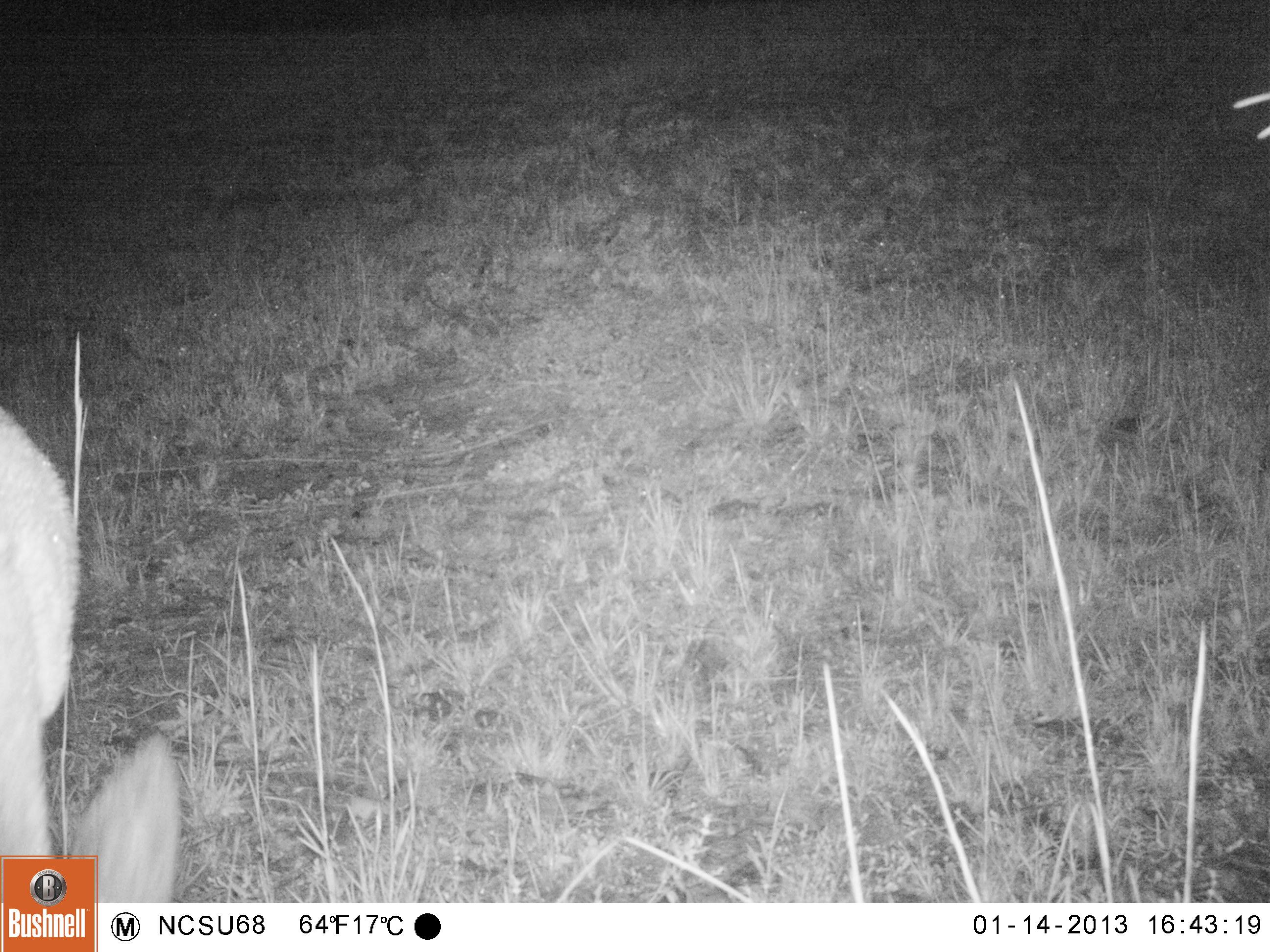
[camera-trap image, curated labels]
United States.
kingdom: Animalia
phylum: Chordata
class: Mammalia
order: Artiodactyla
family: Cervidae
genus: Odocoileus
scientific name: Odocoileus virginianus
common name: white-tailed deer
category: White Tailed Deer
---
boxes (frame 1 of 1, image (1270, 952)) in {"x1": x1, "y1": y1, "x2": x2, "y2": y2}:
White Tailed Deer: {"x1": 0, "y1": 387, "x2": 183, "y2": 903}